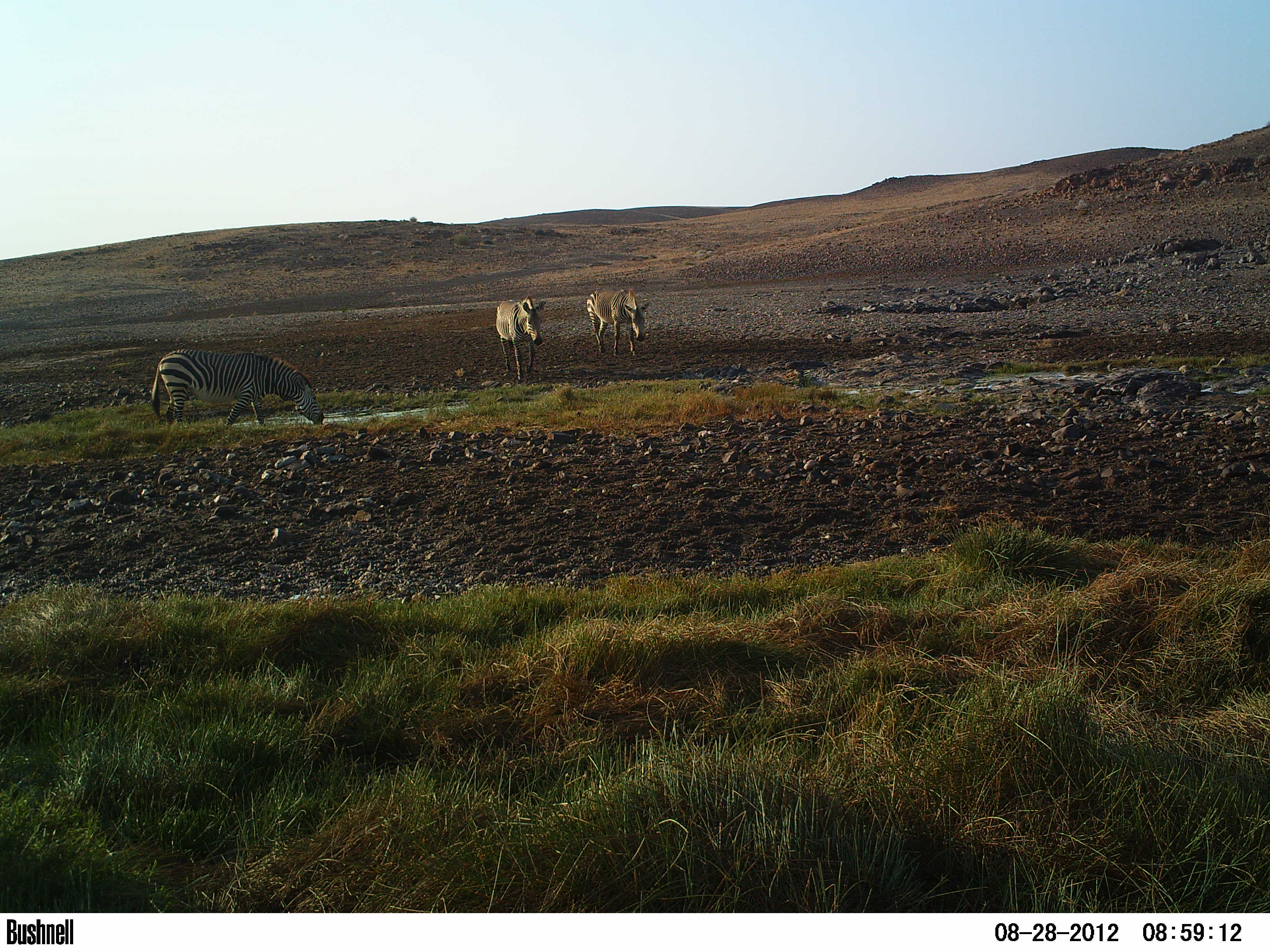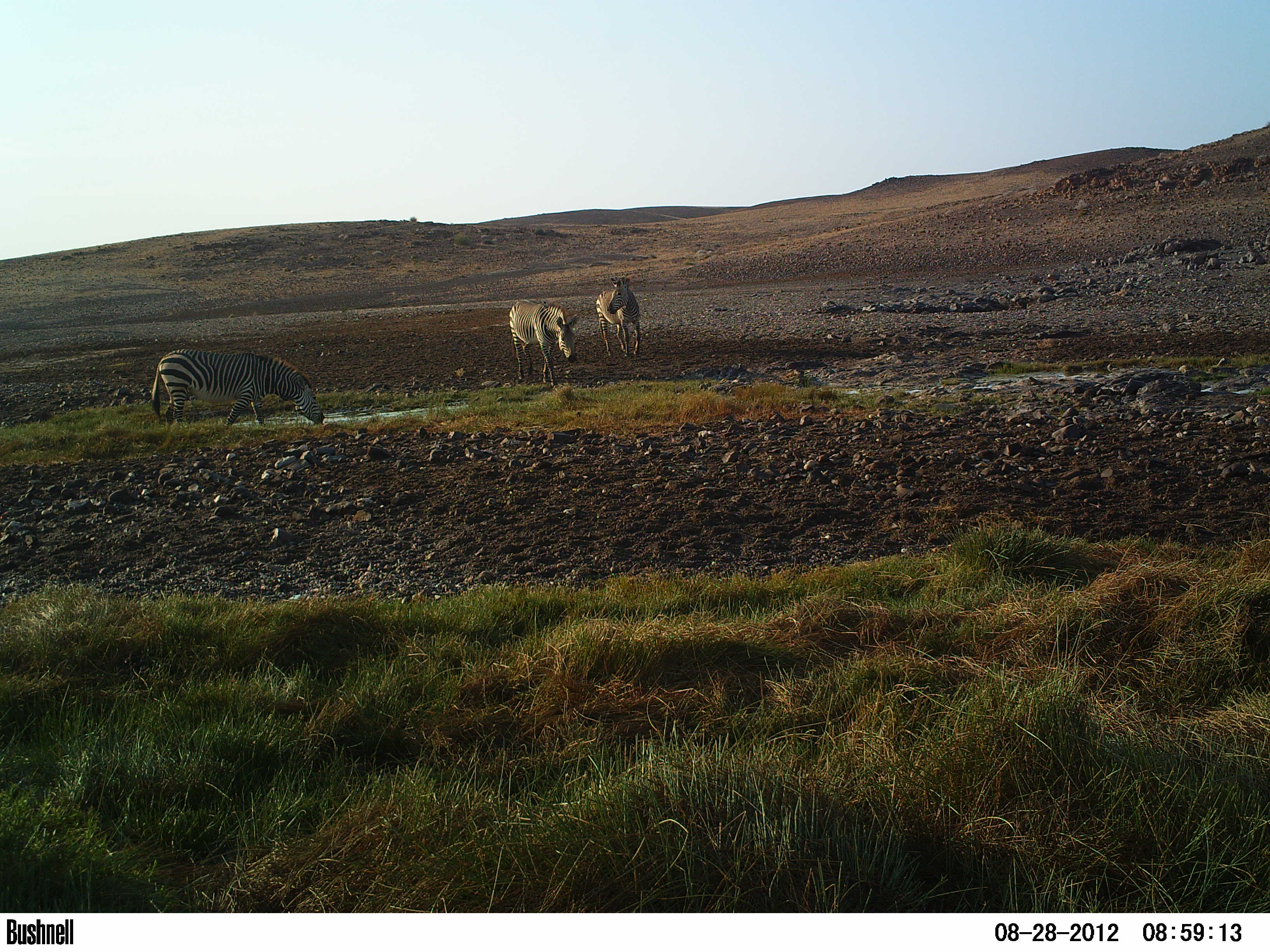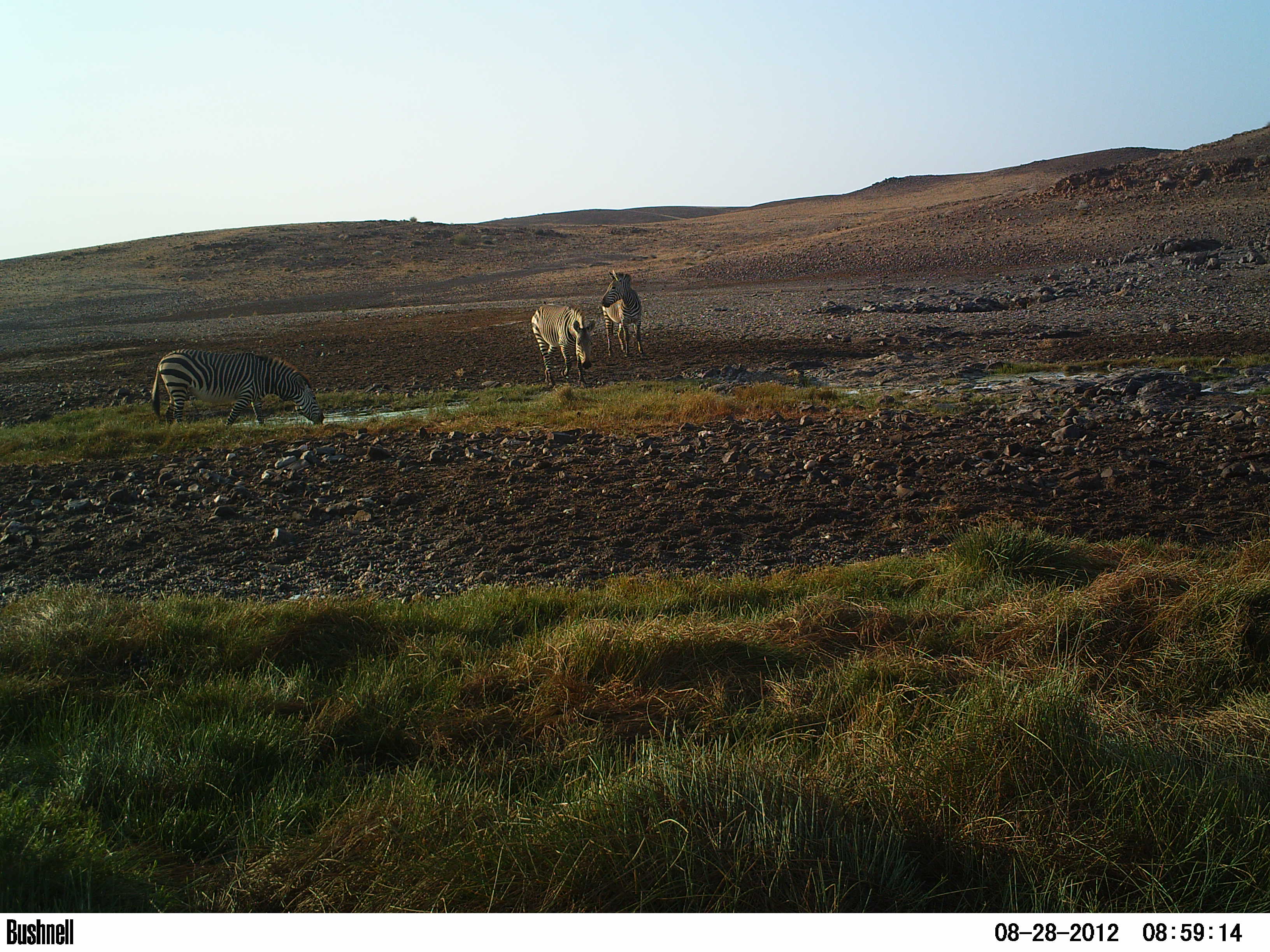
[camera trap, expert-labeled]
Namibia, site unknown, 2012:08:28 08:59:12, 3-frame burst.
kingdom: Animalia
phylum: Chordata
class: Mammalia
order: Perissodactyla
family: Equidae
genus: Equus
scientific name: Equus zebra hartmannae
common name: hartmann's mountain zebra